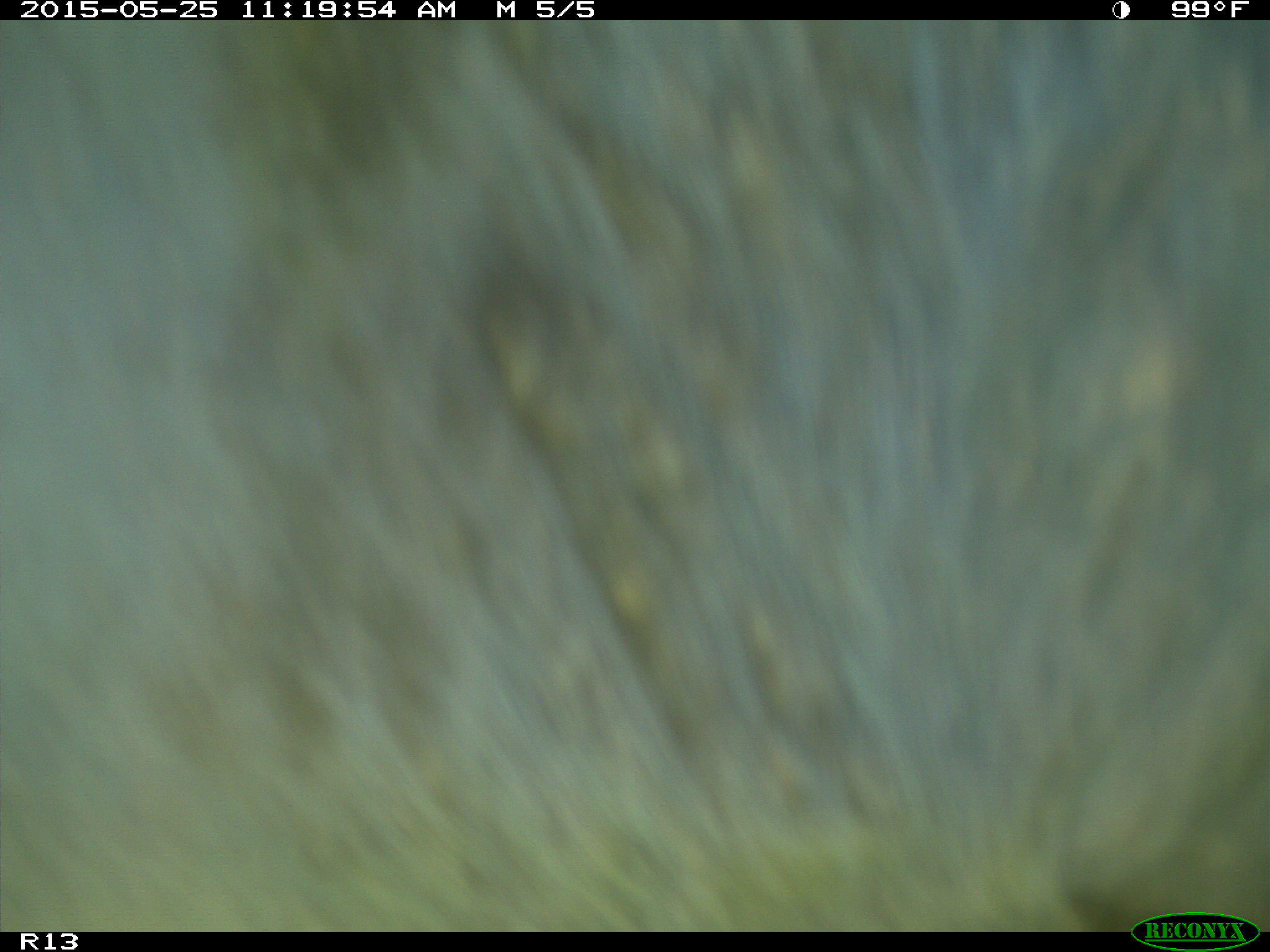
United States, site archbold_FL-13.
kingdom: Animalia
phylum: Chordata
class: Mammalia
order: Artiodactyla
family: Bovidae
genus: Bos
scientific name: Bos taurus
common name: domestic cow